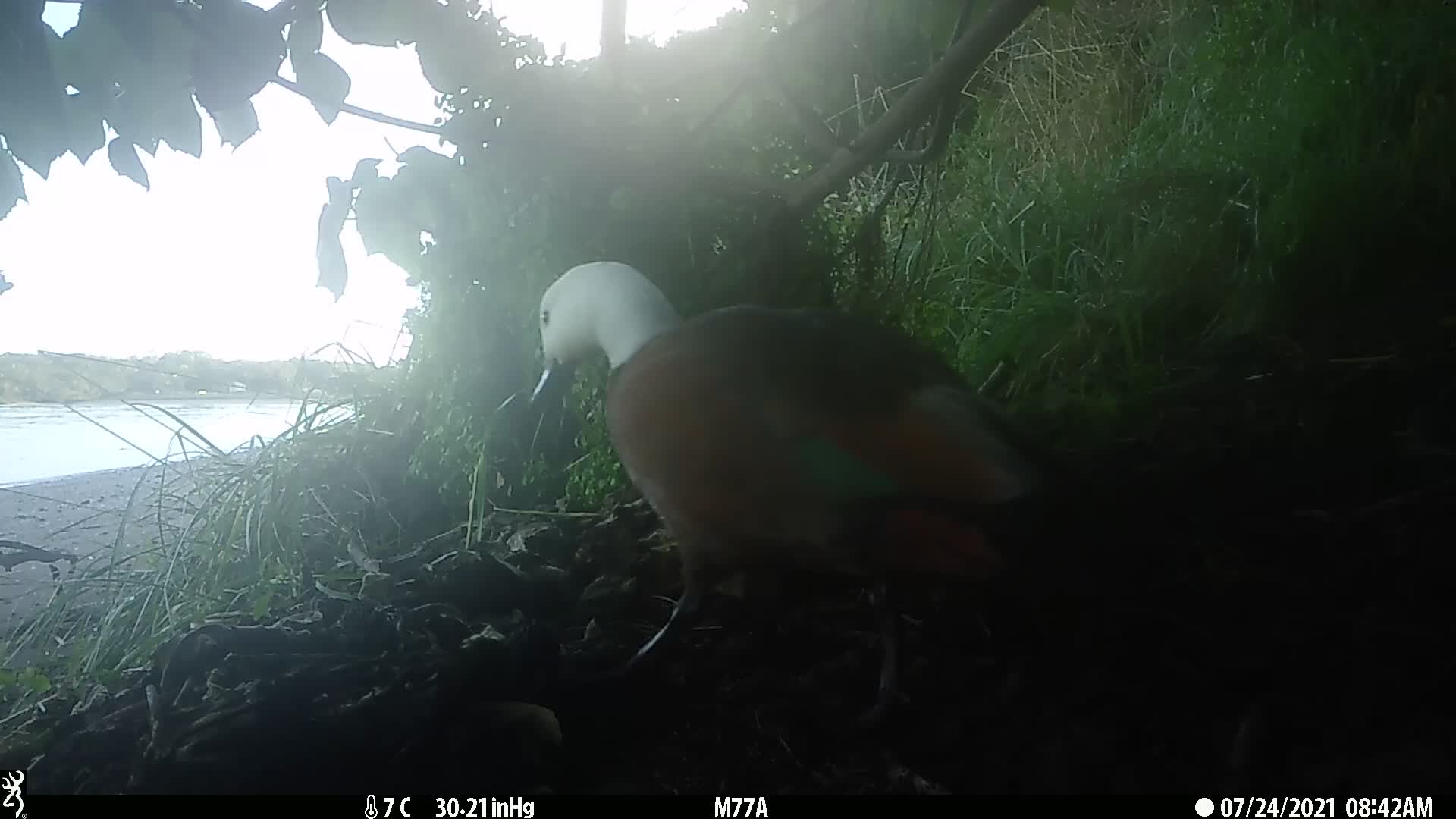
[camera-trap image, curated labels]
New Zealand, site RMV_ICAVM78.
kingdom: Animalia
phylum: Chordata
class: Aves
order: Anseriformes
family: Anatidae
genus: Tadorna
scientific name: Tadorna variegata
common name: paradise shelduck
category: paradise duck